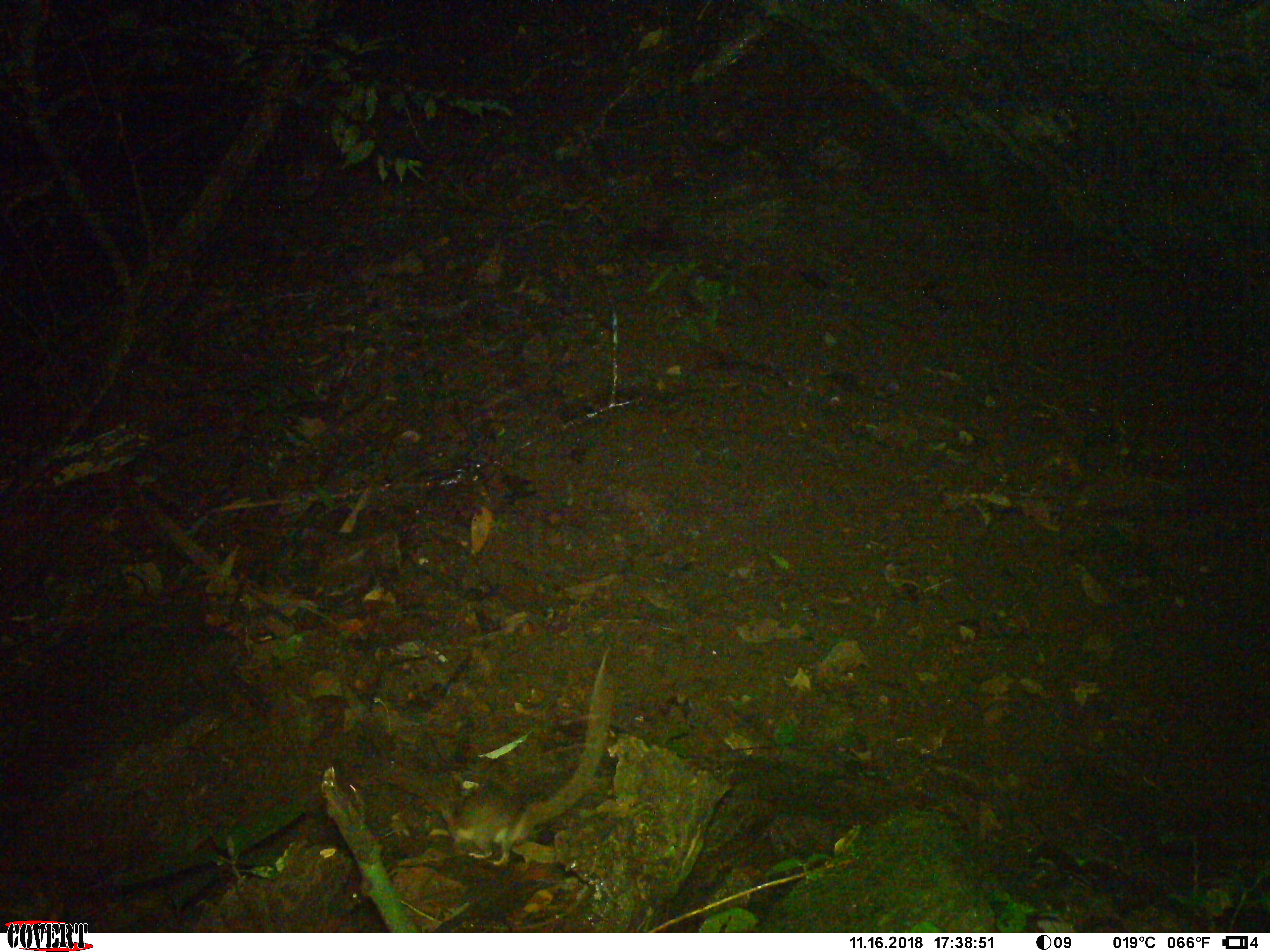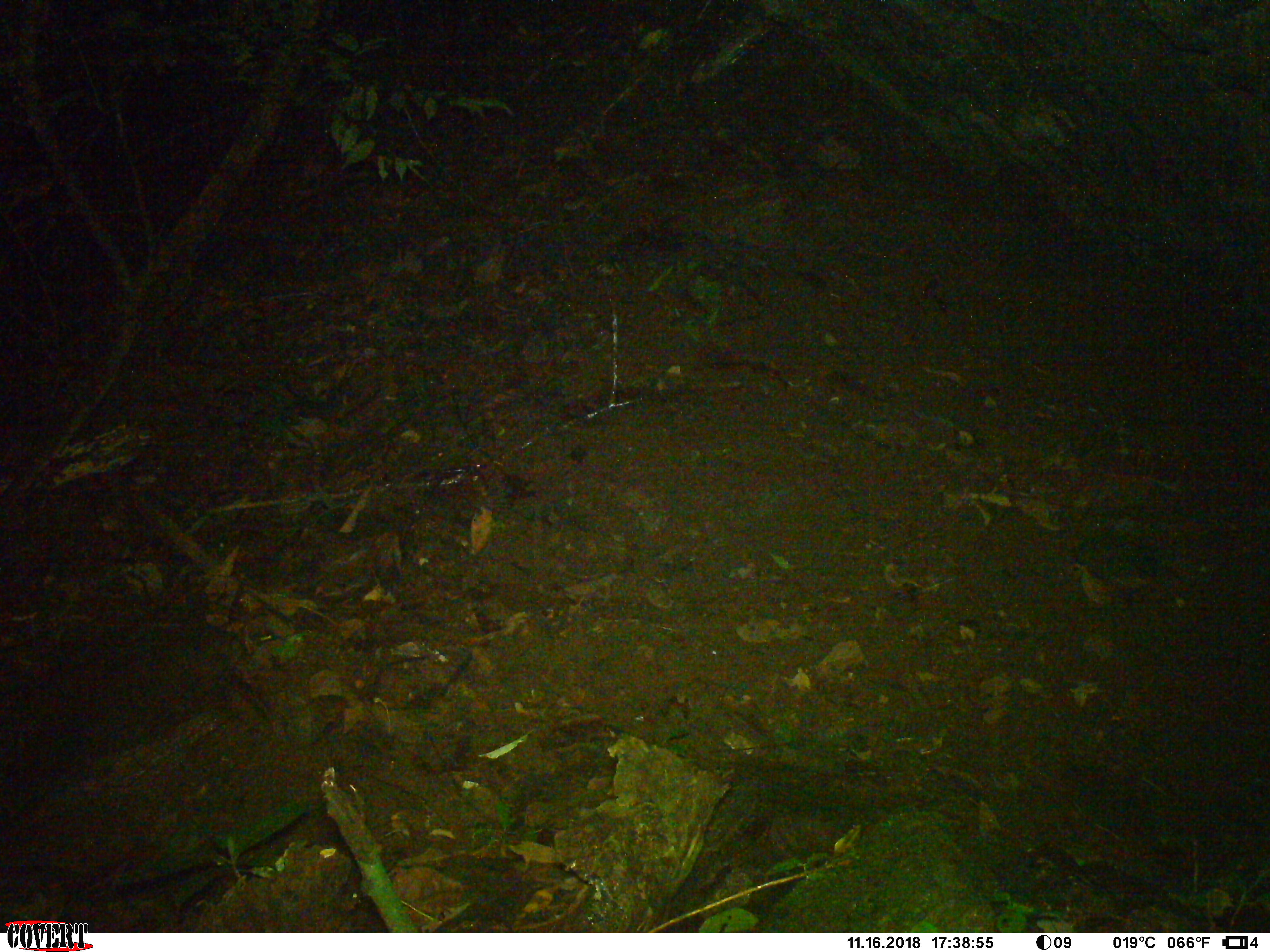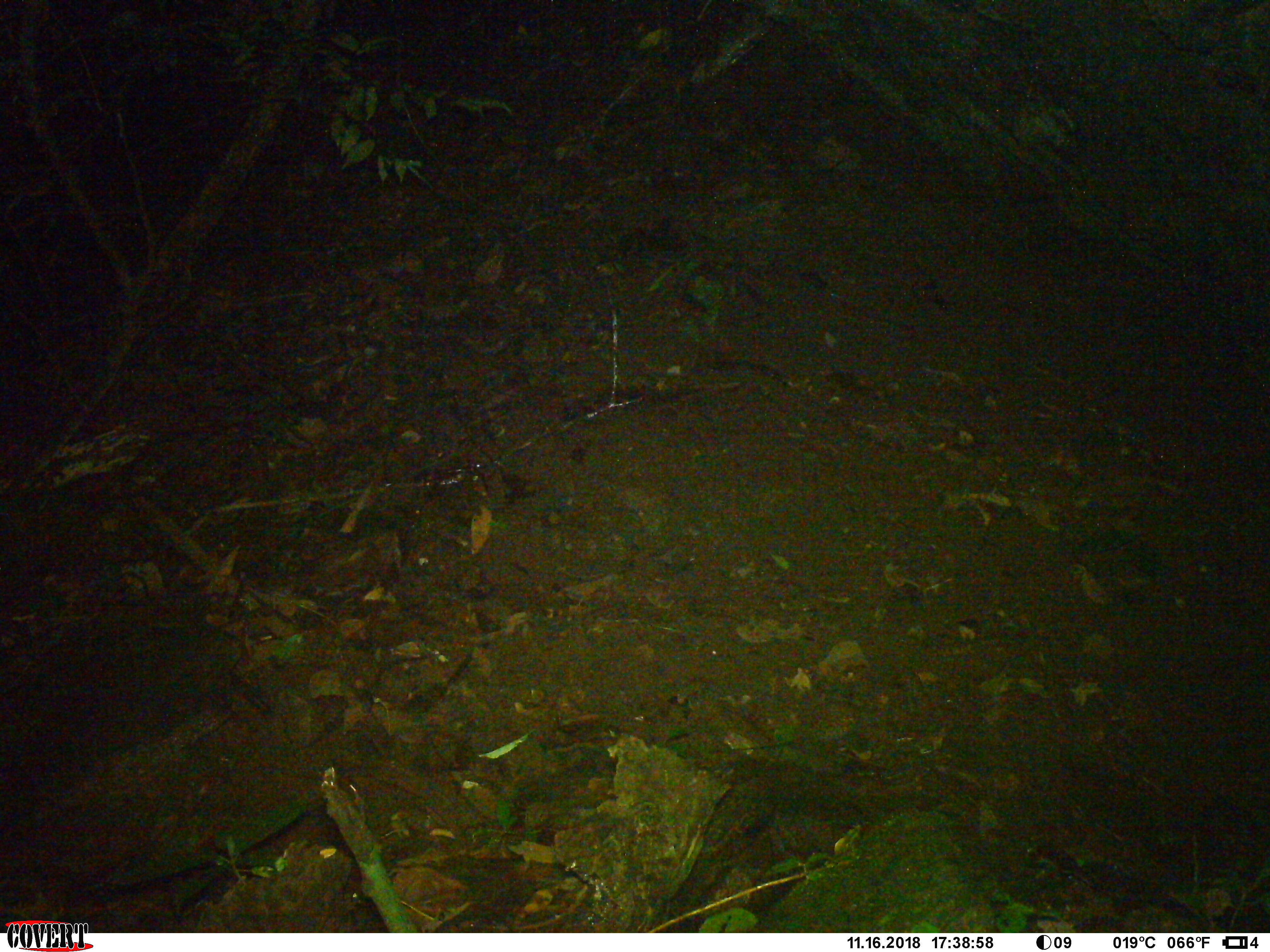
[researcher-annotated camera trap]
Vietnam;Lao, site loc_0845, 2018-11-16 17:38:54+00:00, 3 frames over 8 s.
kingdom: Animalia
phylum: Chordata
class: Mammalia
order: Rodentia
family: Muridae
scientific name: Muridae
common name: old-world mice and rats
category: unidentified murid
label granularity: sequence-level